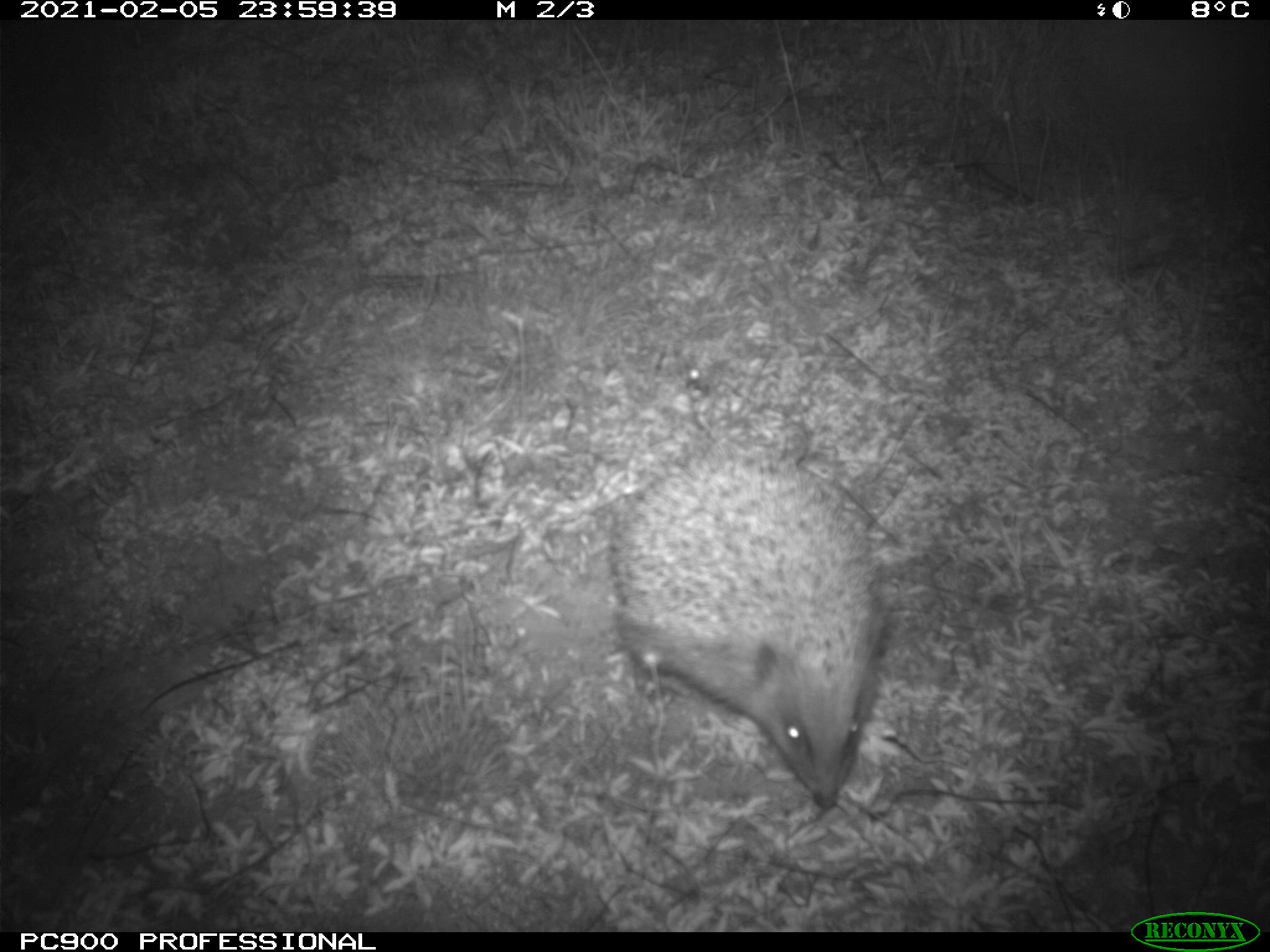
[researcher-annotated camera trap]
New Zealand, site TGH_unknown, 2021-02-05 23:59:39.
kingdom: Animalia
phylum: Chordata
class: Mammalia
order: Eulipotyphla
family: Erinaceidae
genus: Erinaceus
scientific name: Erinaceus europaeus europaeus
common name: european hedgehog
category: hedgehog